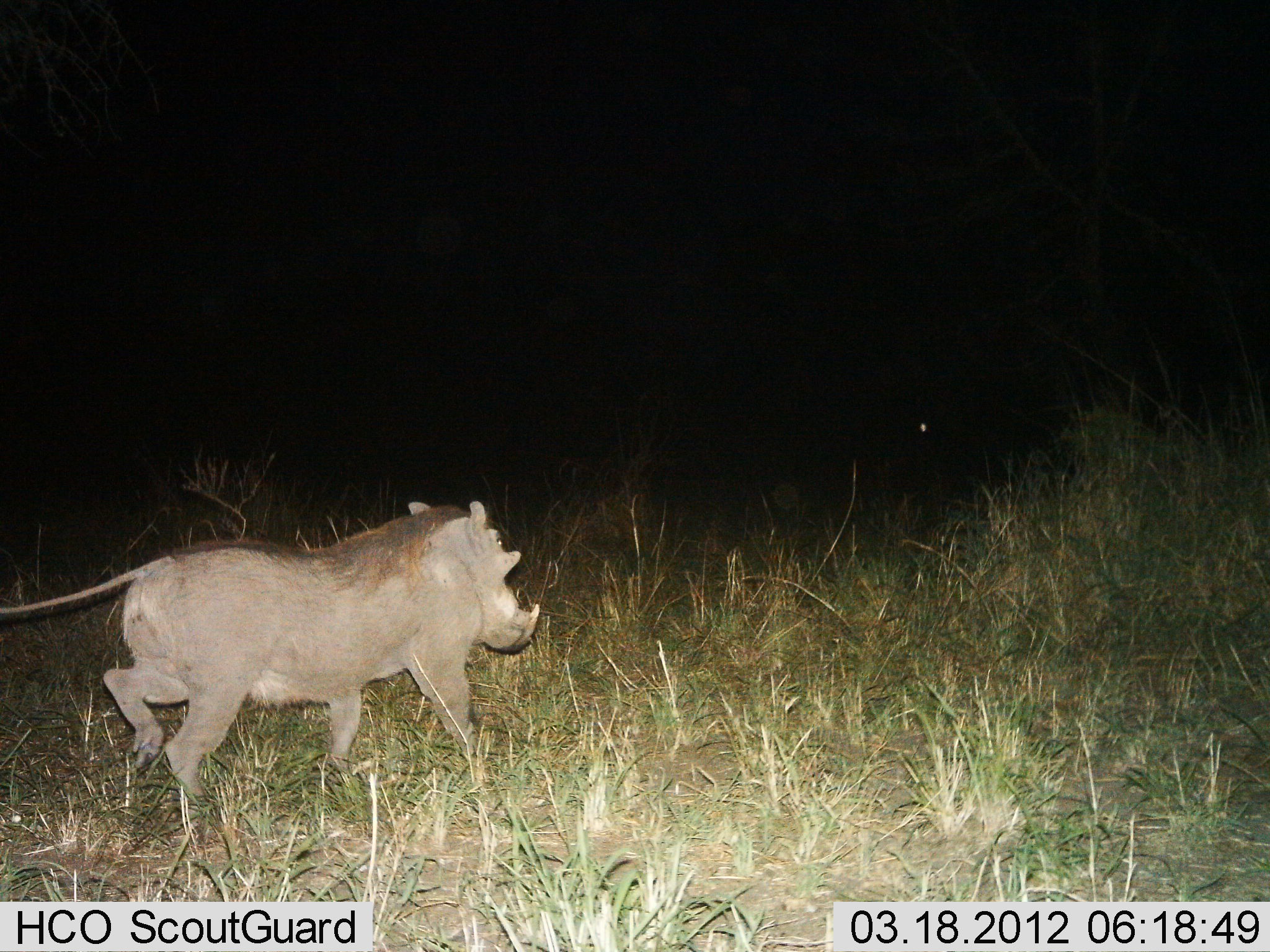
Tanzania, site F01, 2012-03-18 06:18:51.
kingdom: Animalia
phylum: Chordata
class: Mammalia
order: Artiodactyla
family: Suidae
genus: Phacochoerus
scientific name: Phacochoerus africanus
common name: warthog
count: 1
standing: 3%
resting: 0%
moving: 97%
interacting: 0%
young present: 0%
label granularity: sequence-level